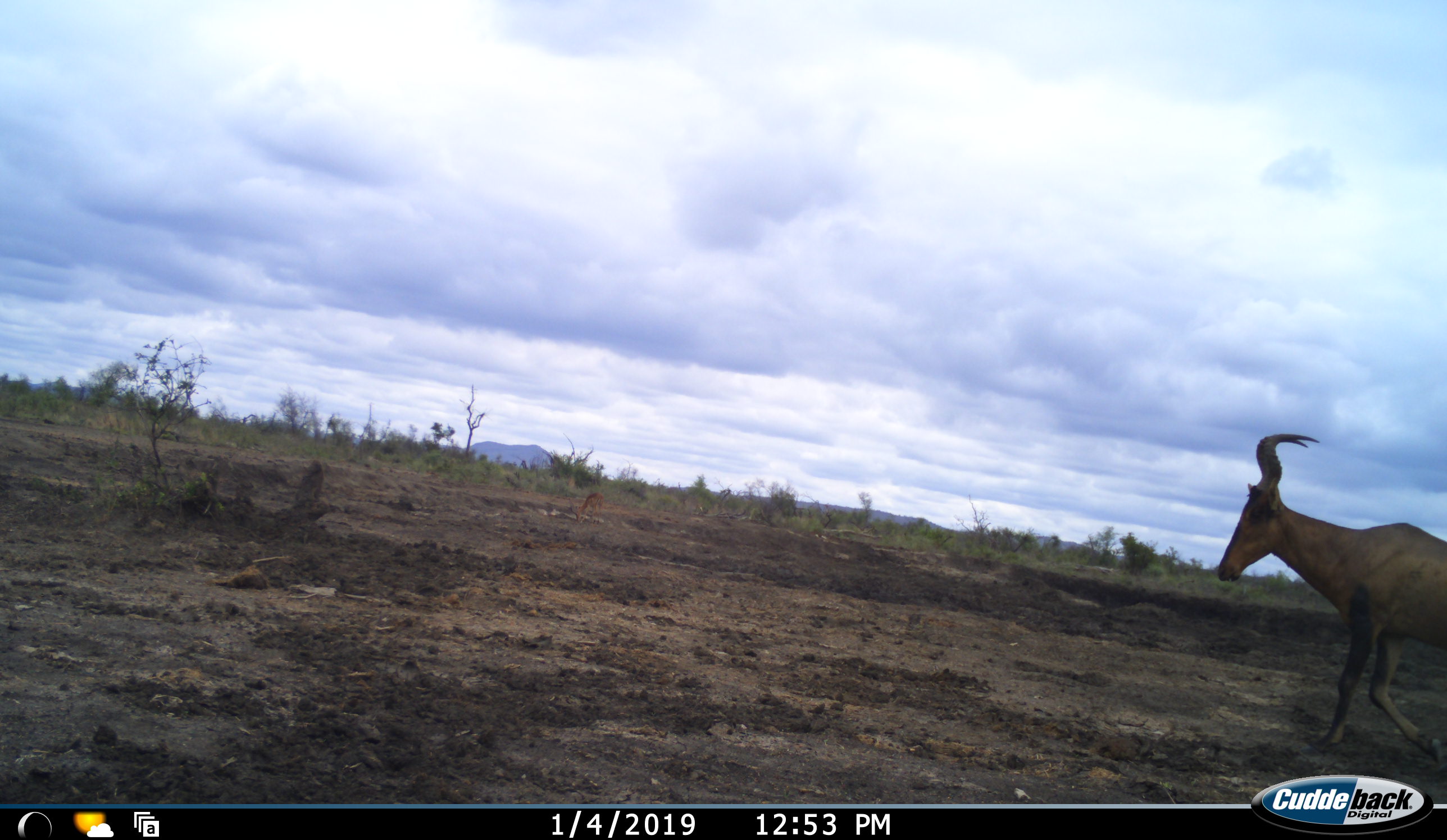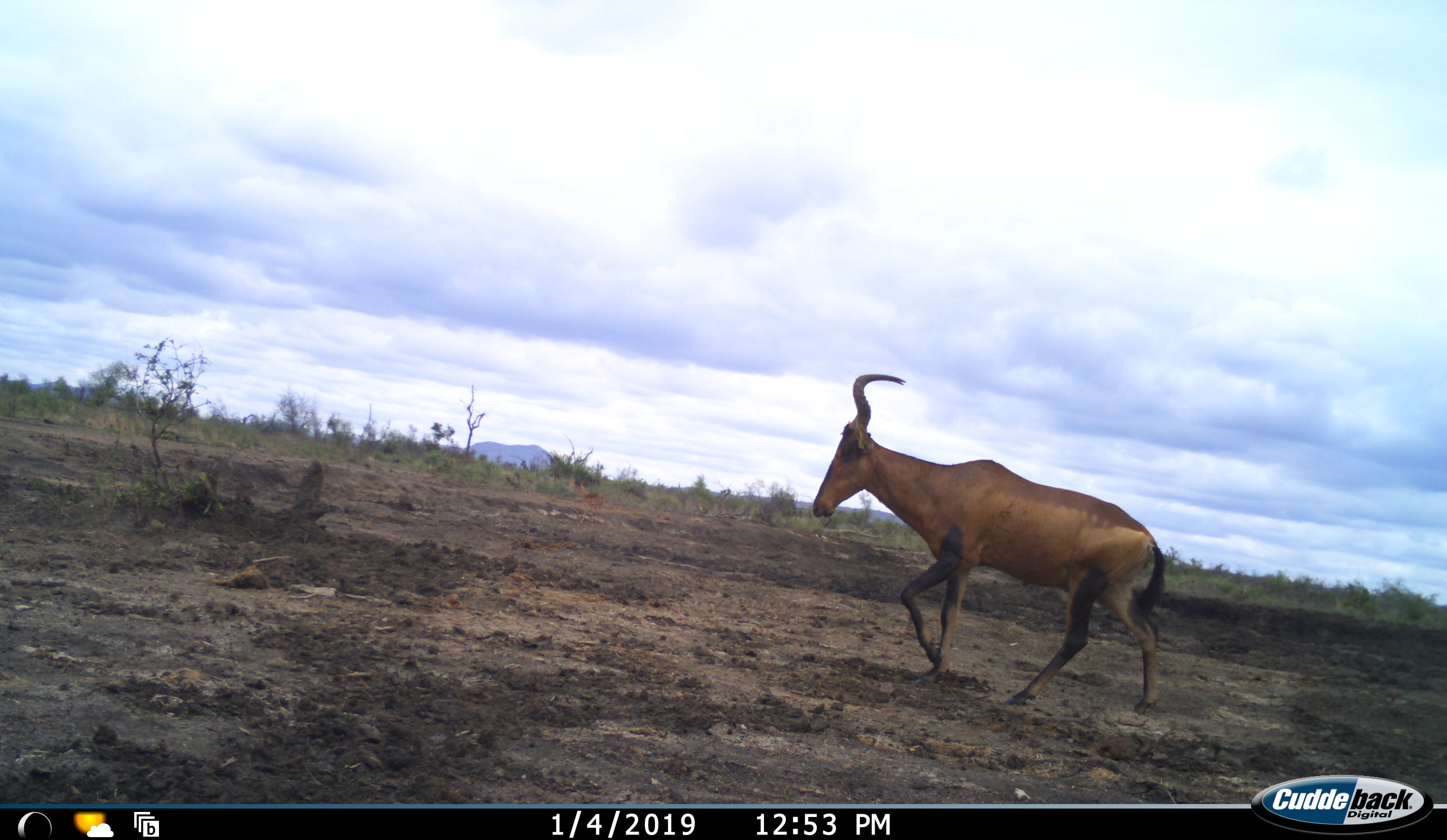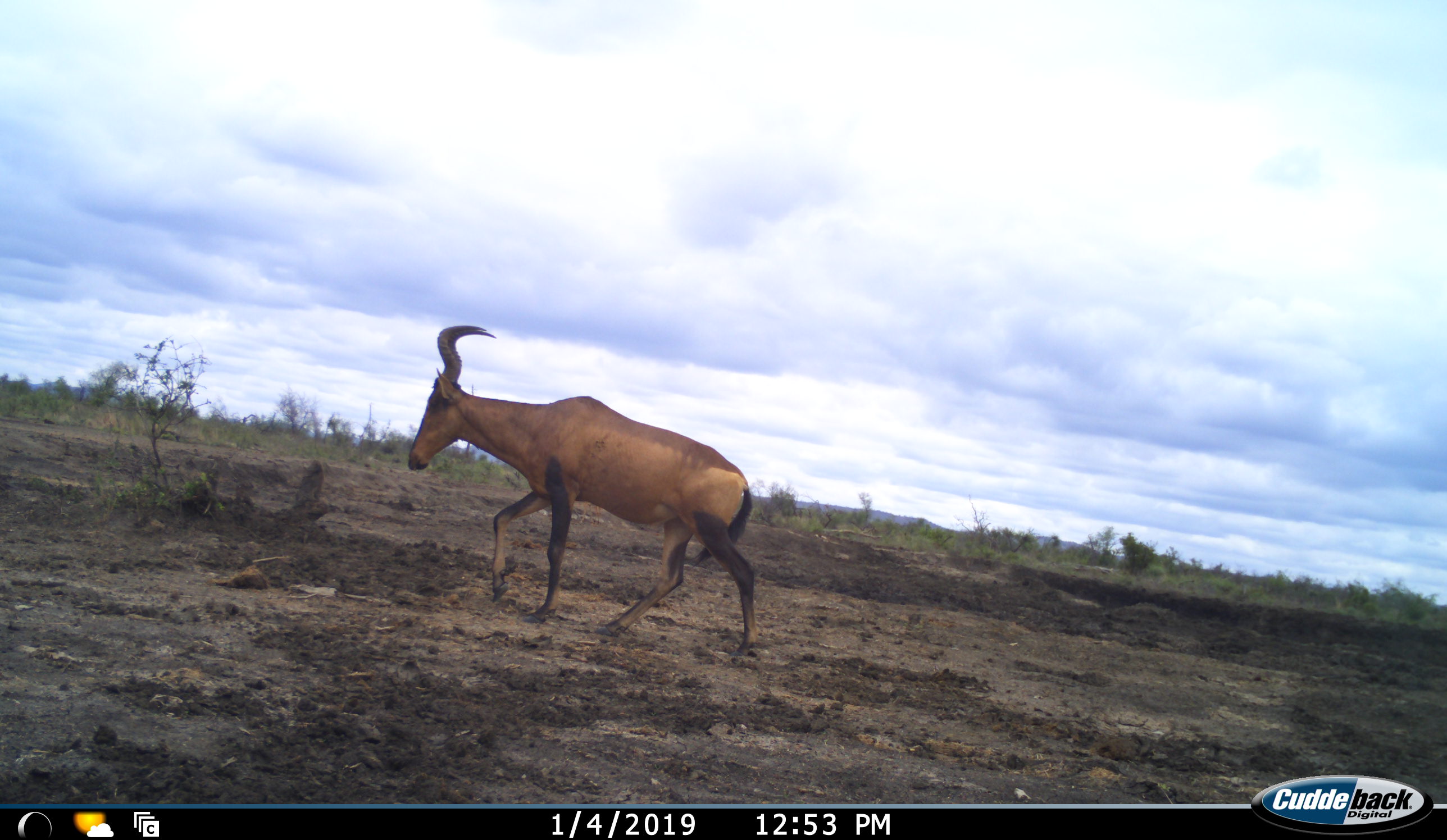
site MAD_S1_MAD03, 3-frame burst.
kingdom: Animalia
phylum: Chordata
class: Mammalia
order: Artiodactyla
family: Bovidae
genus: Alcelaphus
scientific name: Alcelaphus buselaphus caama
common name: red hartebeest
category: hartebeestred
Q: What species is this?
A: Hartebeestred (red hartebeest) (Alcelaphus buselaphus caama).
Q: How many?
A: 1.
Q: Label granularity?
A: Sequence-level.